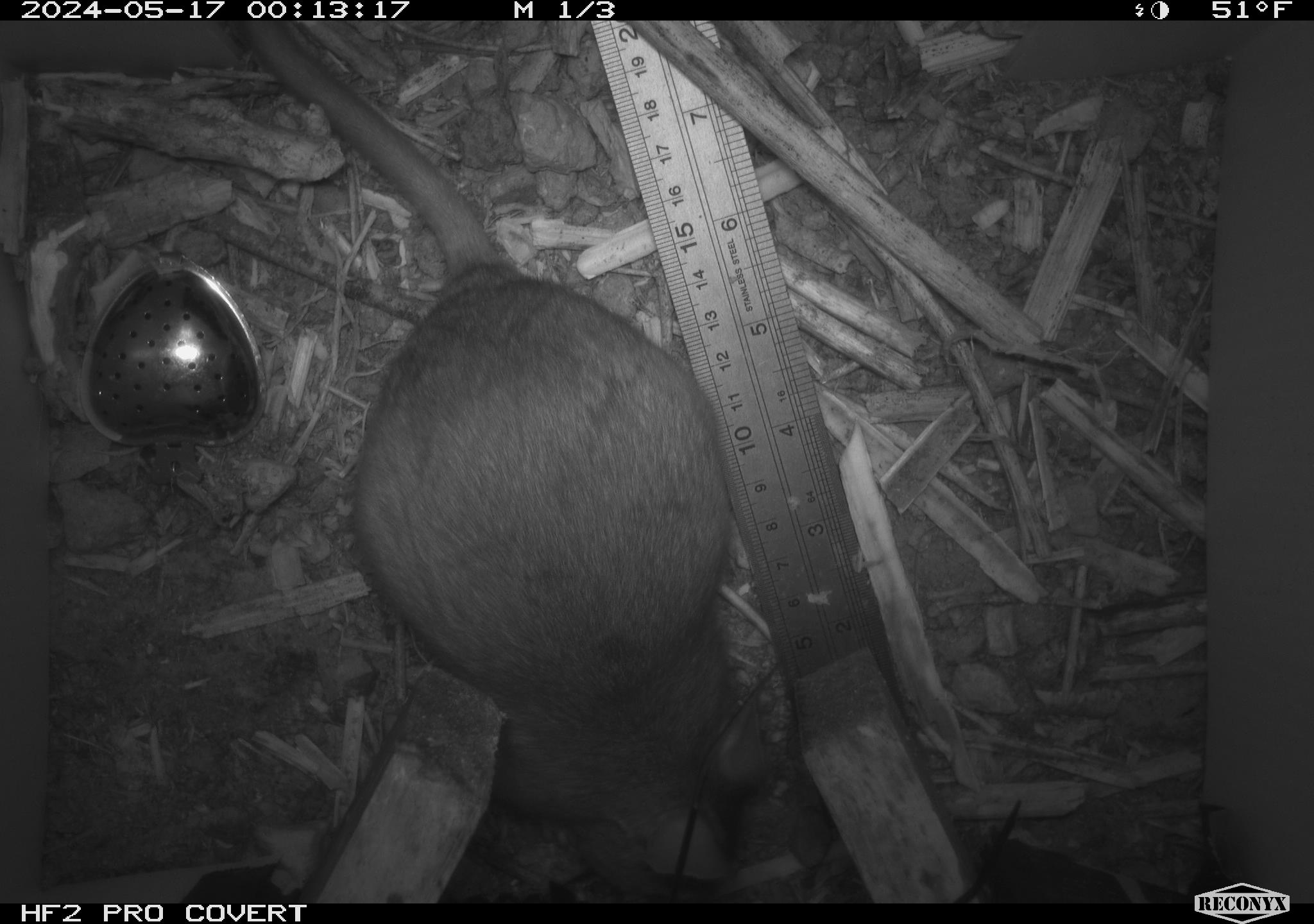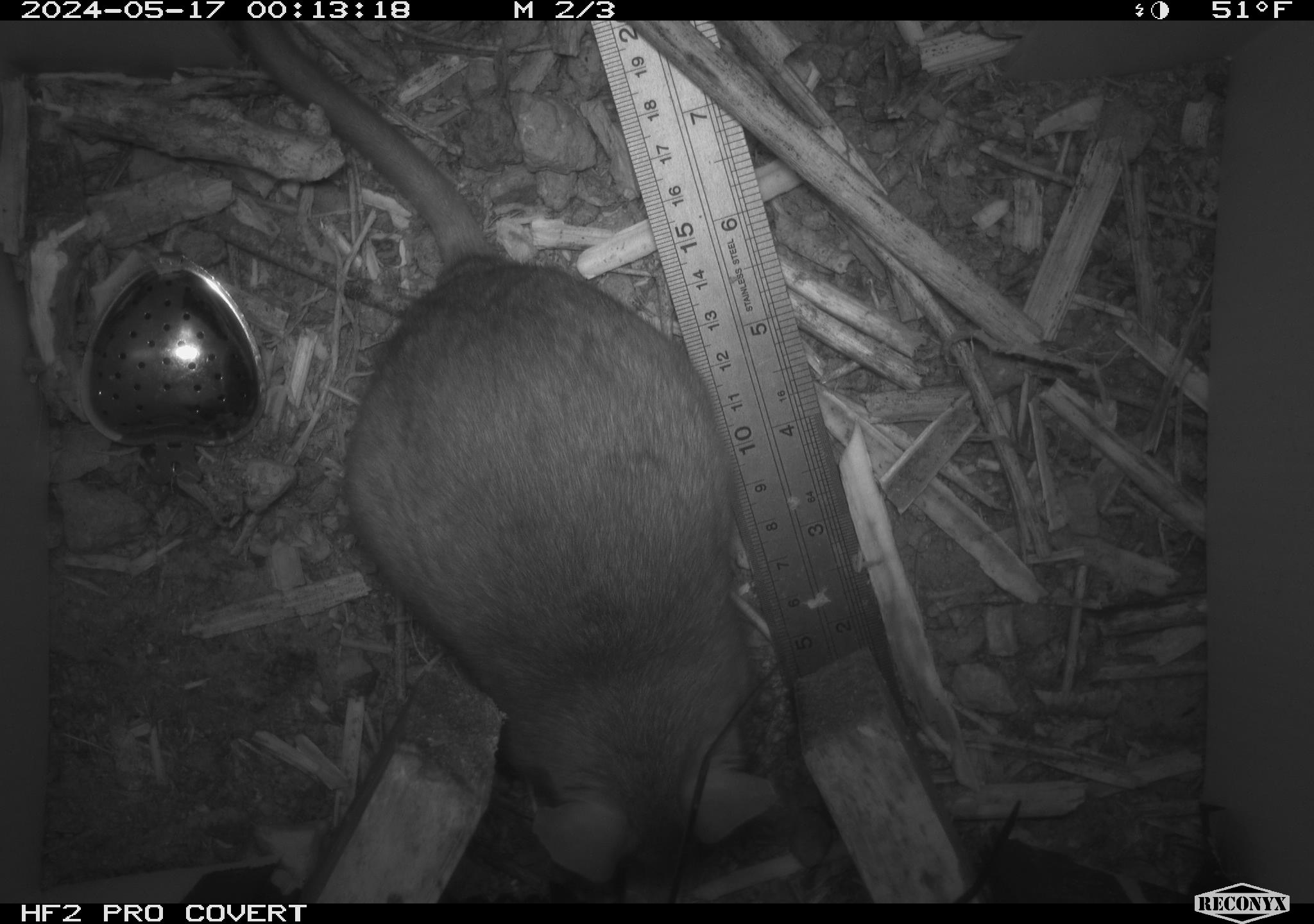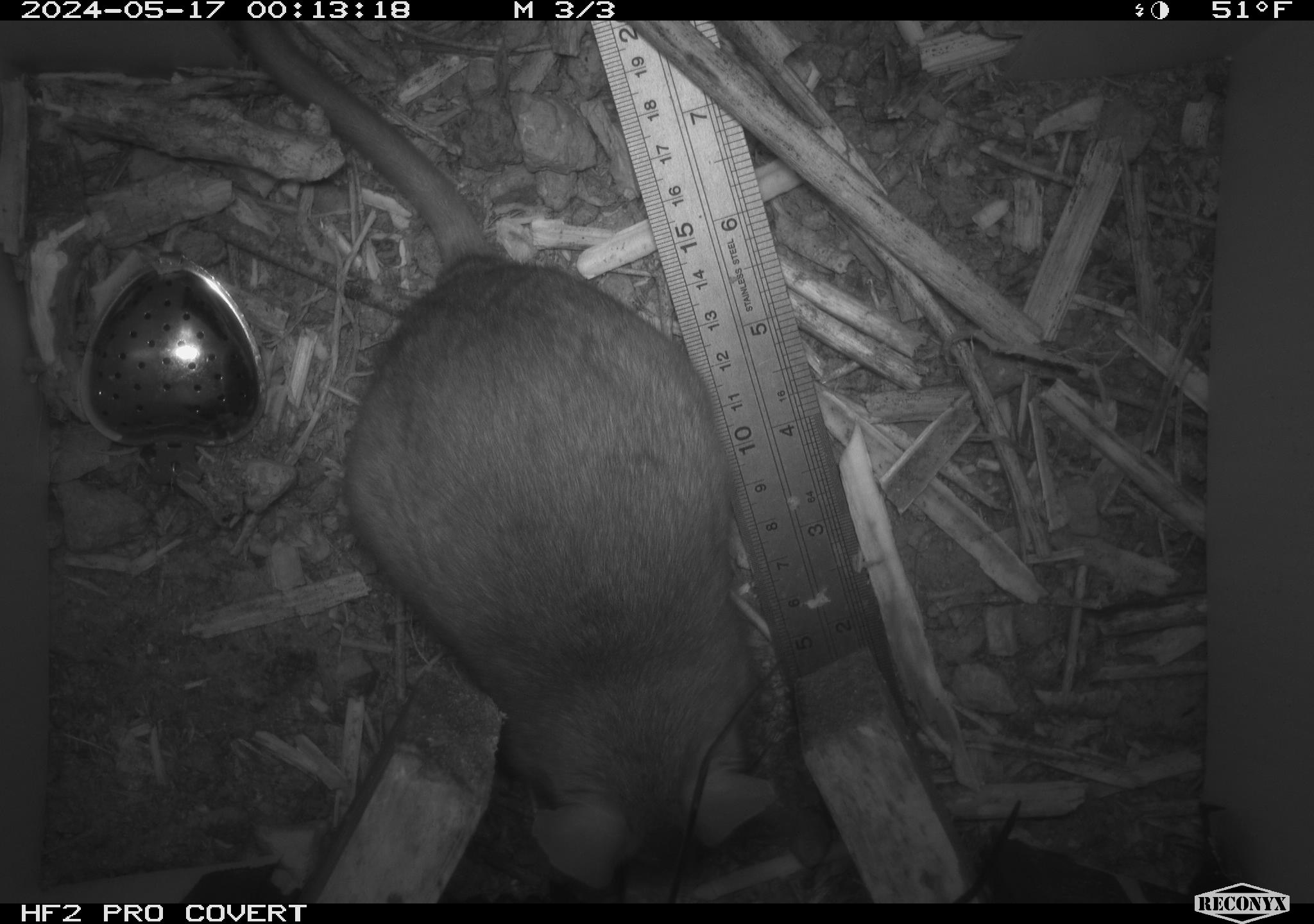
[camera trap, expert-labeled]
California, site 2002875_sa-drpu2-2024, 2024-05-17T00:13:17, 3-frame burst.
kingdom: Animalia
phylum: Chordata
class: Mammalia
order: Rodentia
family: Cricetidae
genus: Neotoma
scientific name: Neotoma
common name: pack rat or woodrat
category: neotoma species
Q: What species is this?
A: Neotoma species (pack rat or woodrat) (Neotoma).